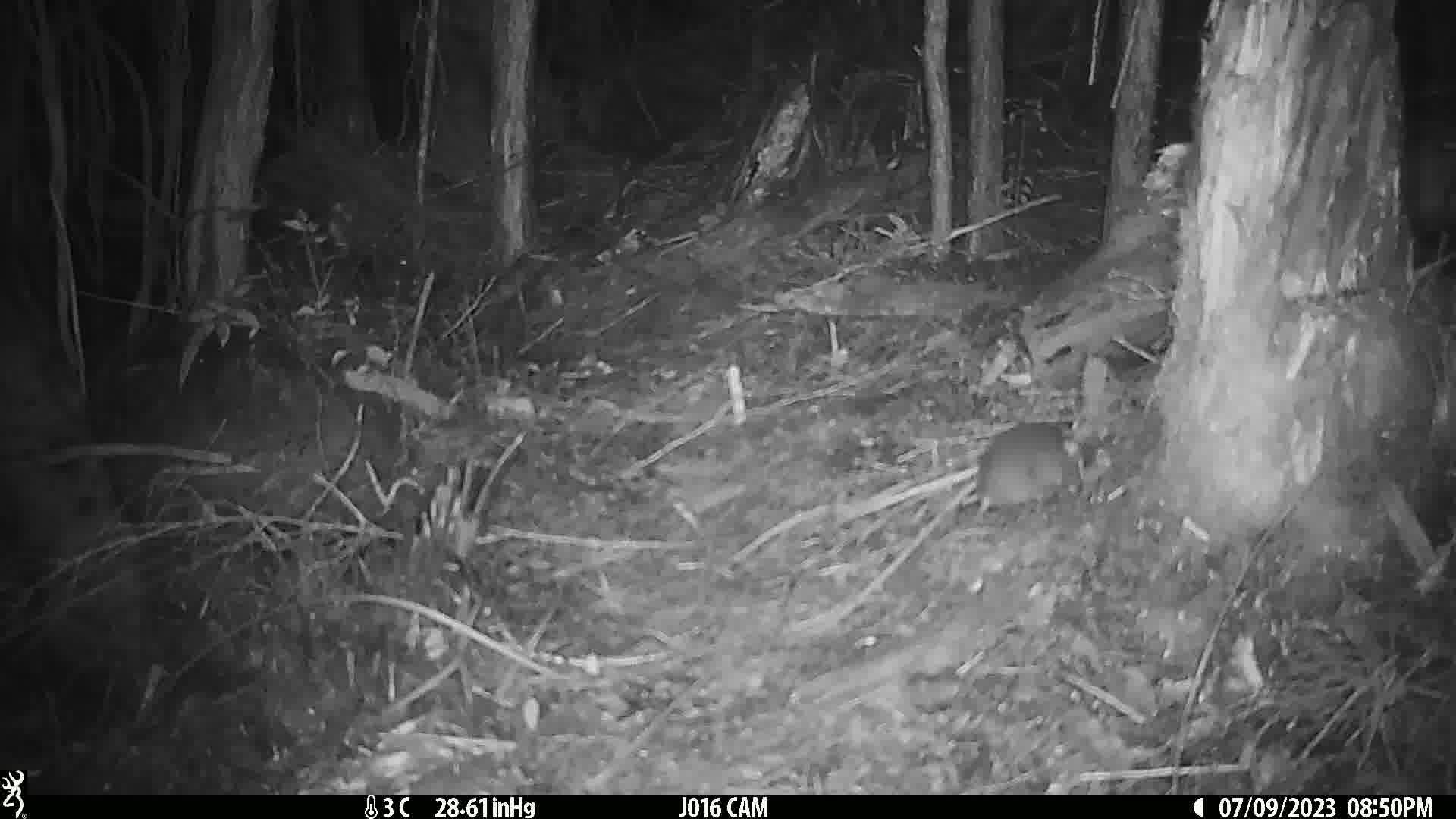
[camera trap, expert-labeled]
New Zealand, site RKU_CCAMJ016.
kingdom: Animalia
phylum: Chordata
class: Mammalia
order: Rodentia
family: Muridae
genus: Rattus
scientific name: Rattus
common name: rat